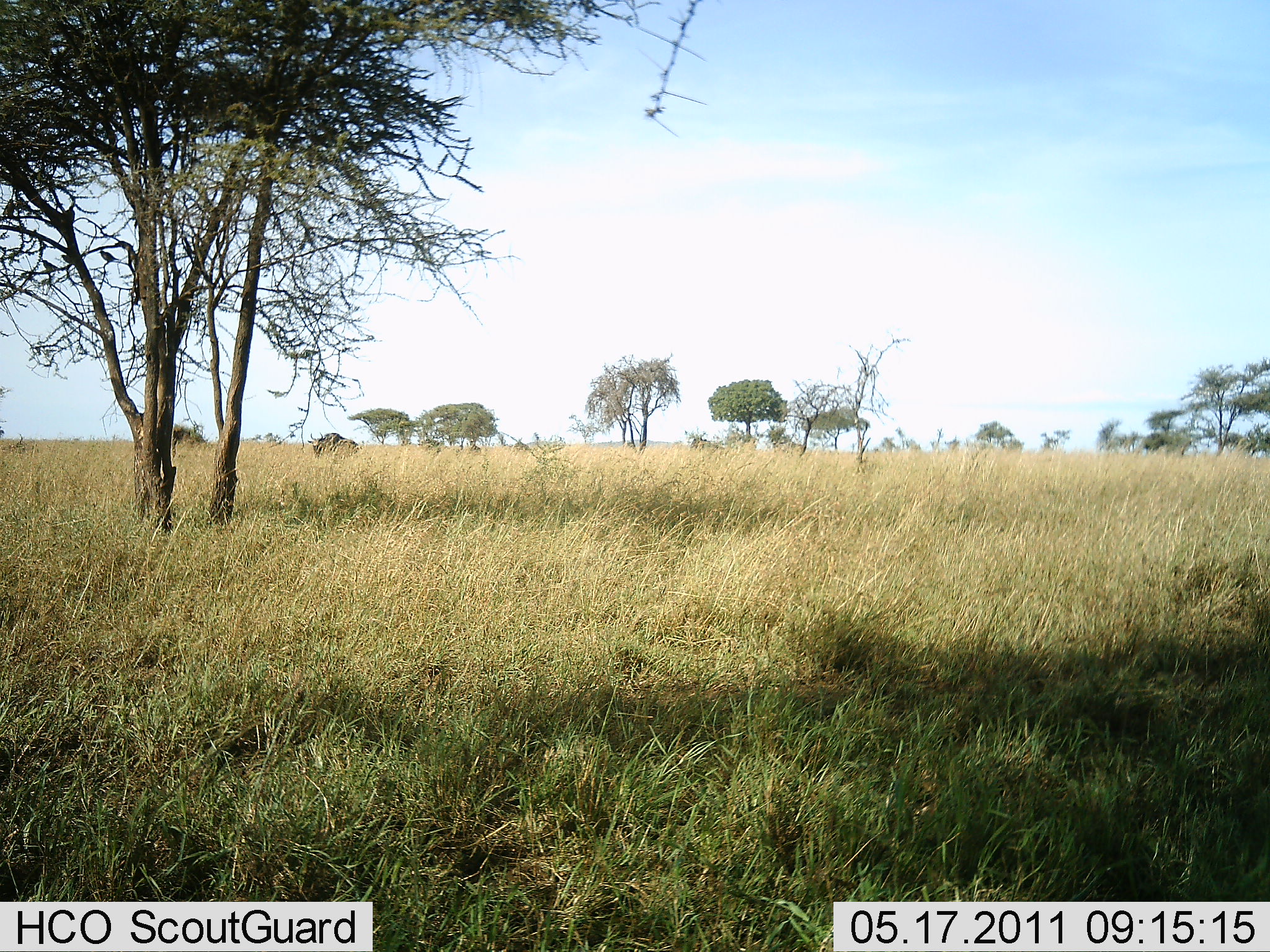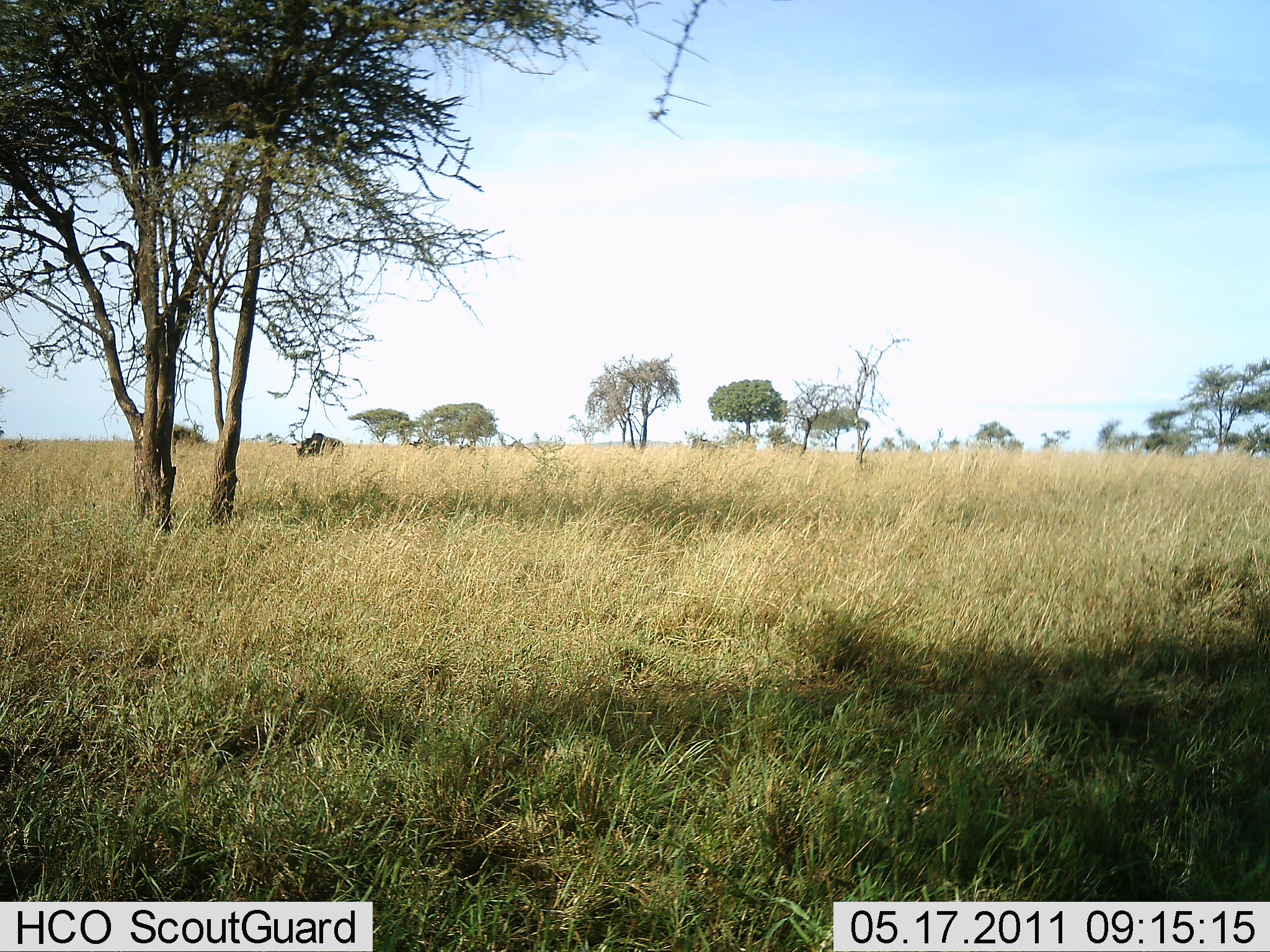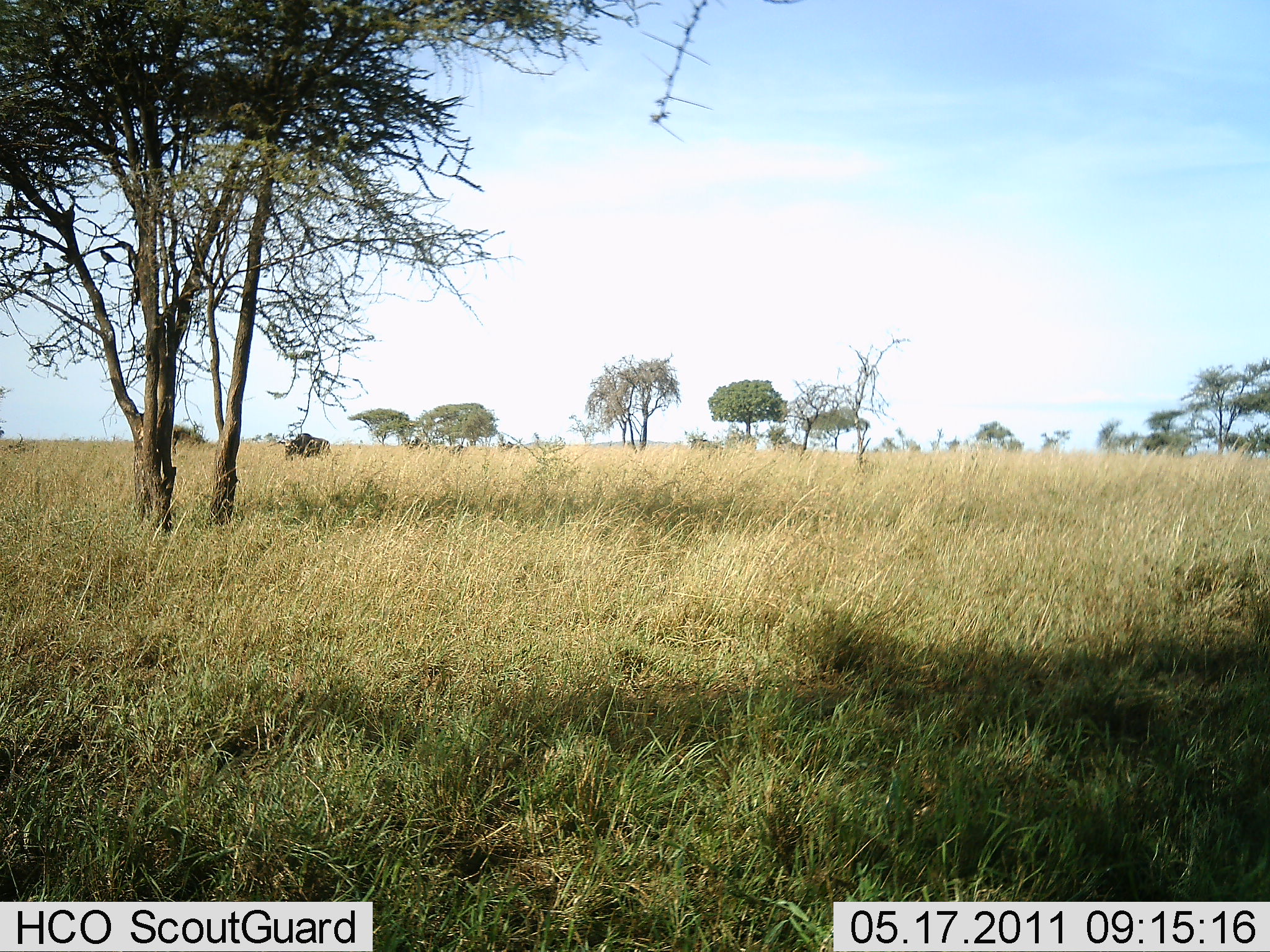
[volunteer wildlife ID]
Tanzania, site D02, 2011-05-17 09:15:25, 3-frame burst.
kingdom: Animalia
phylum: Chordata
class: Mammalia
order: Artiodactyla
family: Bovidae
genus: Connochaetes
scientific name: Connochaetes taurinus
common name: blue wildebeest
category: wildebeest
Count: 3.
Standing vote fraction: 0%.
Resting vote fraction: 0%.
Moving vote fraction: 100%.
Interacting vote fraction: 0%.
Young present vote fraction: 0%.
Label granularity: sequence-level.